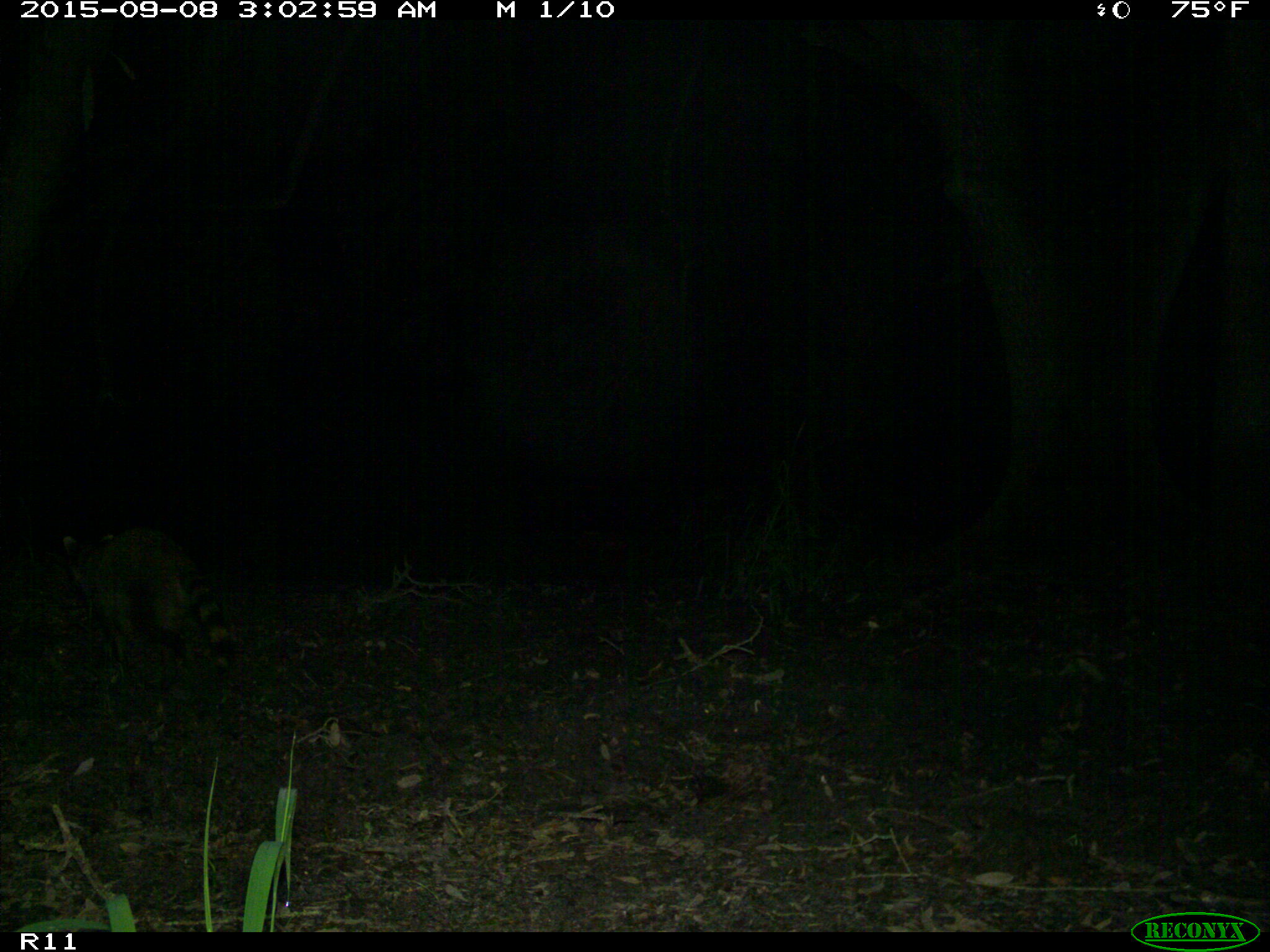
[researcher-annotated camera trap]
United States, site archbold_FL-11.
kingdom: Animalia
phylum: Chordata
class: Mammalia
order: Carnivora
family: Procyonidae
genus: Procyon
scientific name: Procyon lotor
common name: common raccoon